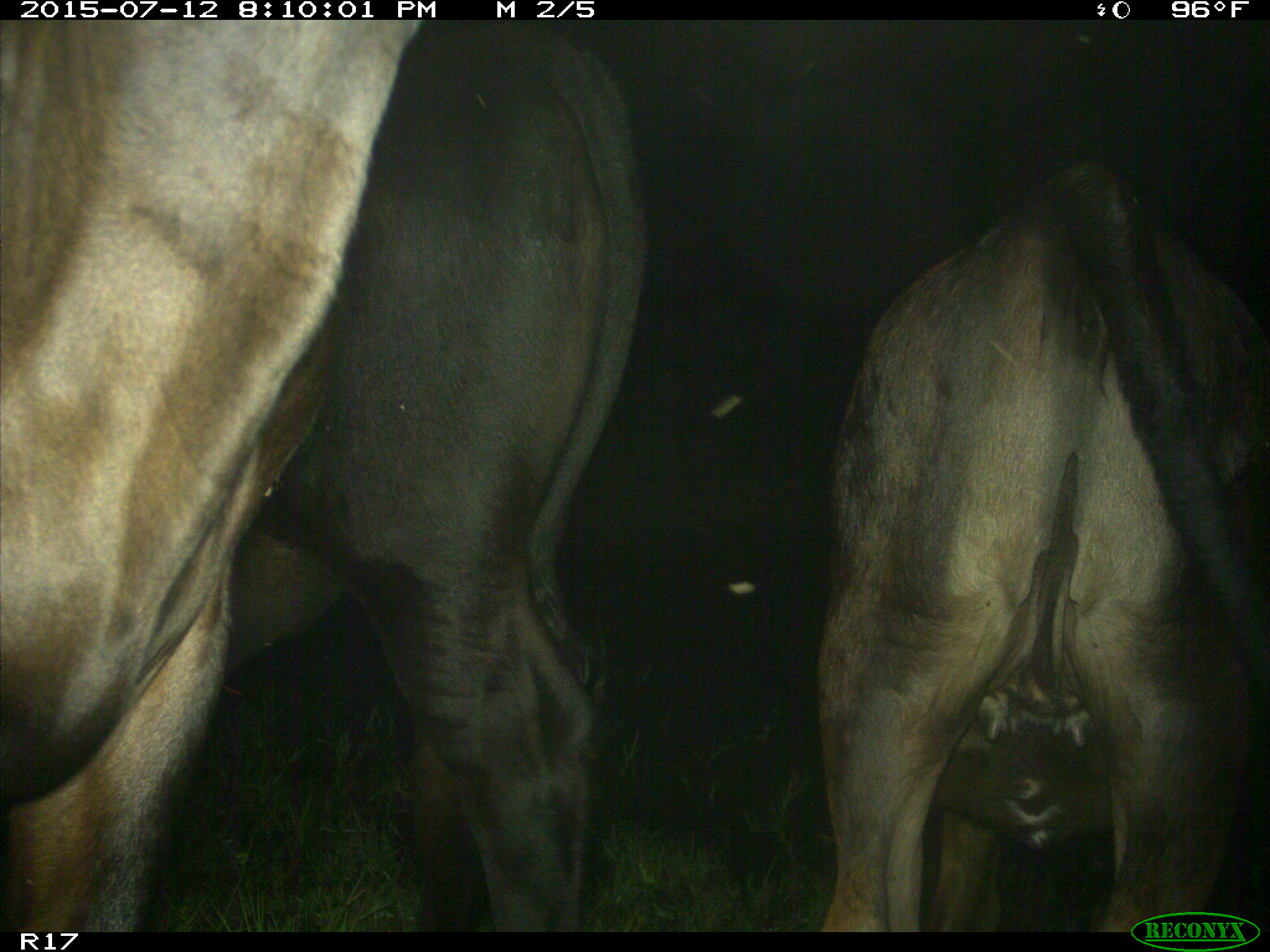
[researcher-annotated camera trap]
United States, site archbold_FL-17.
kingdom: Animalia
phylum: Chordata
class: Mammalia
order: Artiodactyla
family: Bovidae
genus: Bos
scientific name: Bos taurus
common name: domestic cow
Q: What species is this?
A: Bos taurus (domestic cow).